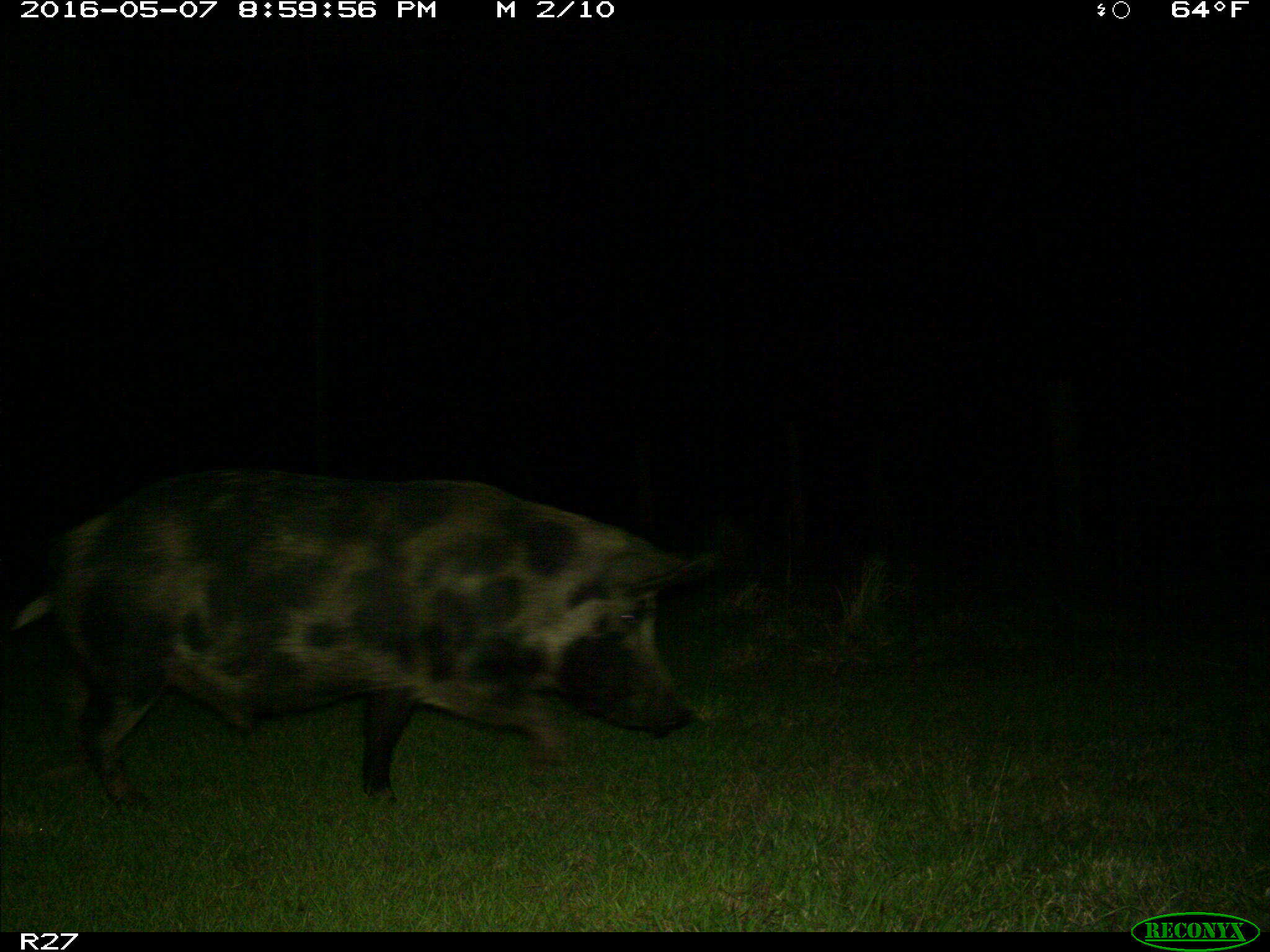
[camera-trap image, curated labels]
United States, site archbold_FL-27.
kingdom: Animalia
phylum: Chordata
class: Mammalia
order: Artiodactyla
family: Suidae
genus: Sus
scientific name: Sus scrofa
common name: wild boar